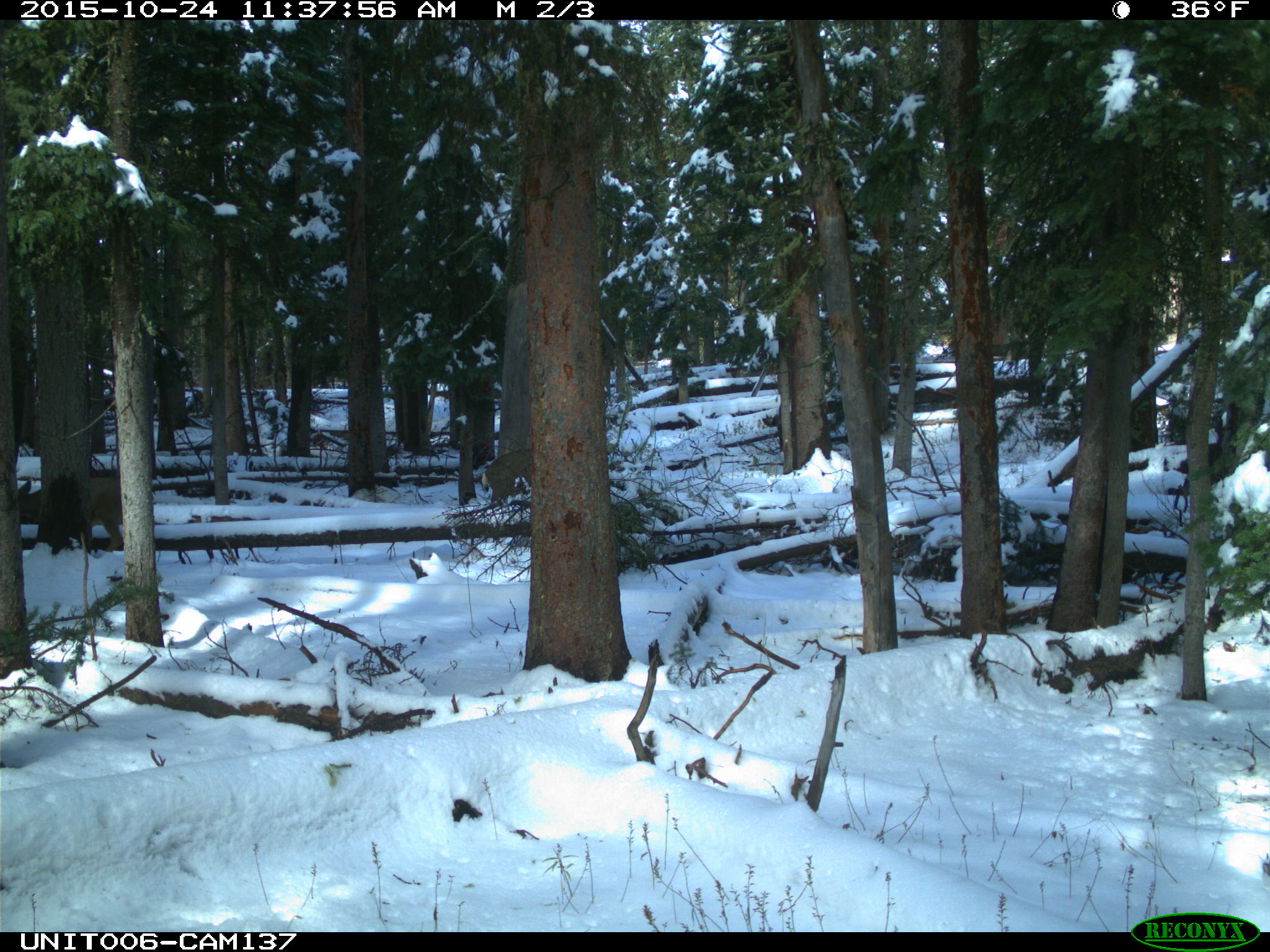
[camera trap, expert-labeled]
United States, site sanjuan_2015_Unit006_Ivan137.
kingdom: Animalia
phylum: Chordata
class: Mammalia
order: Artiodactyla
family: Cervidae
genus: Odocoileus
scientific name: Odocoileus hemionus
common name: mule deer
Odocoileus hemionus (mule deer).